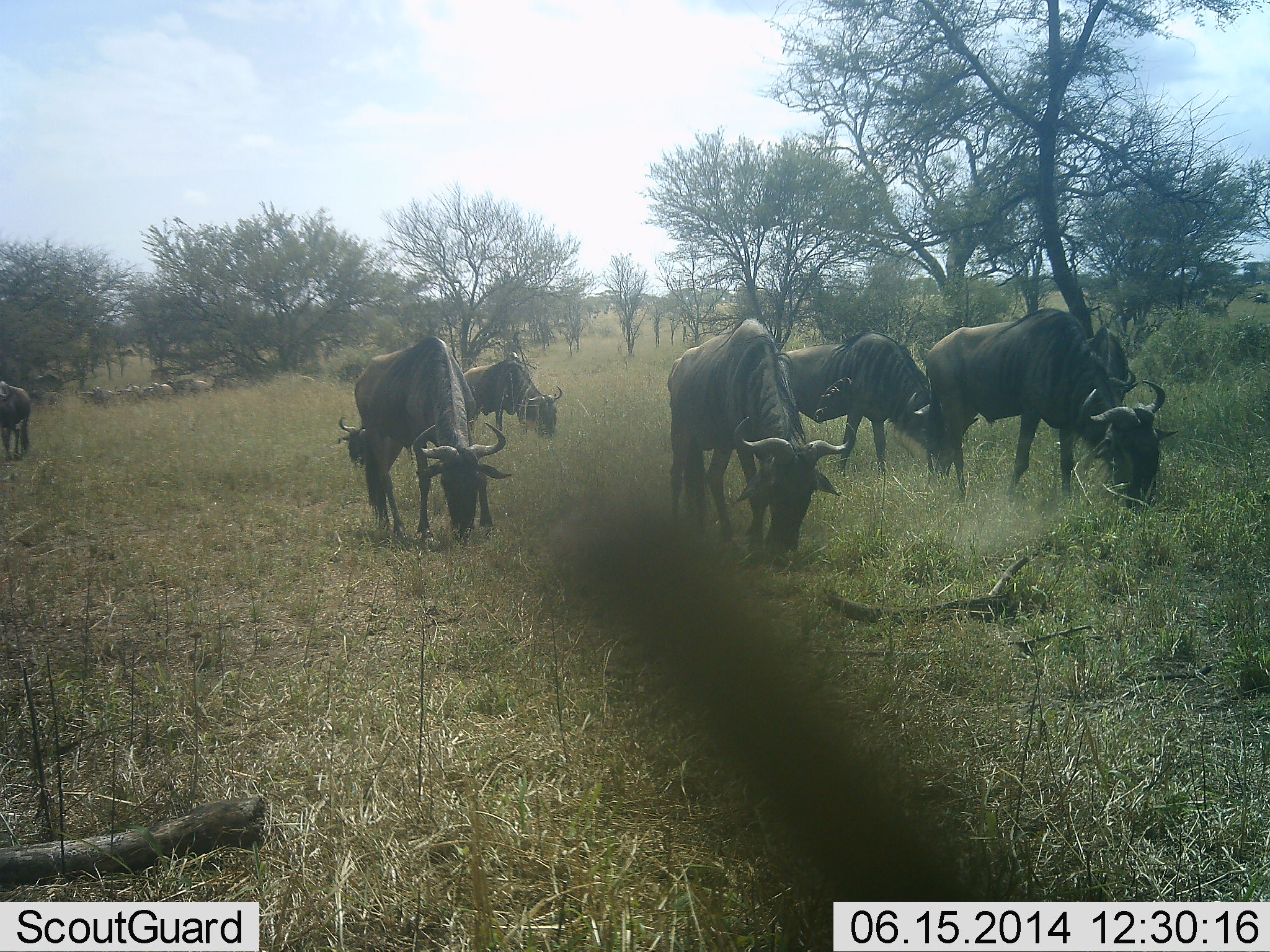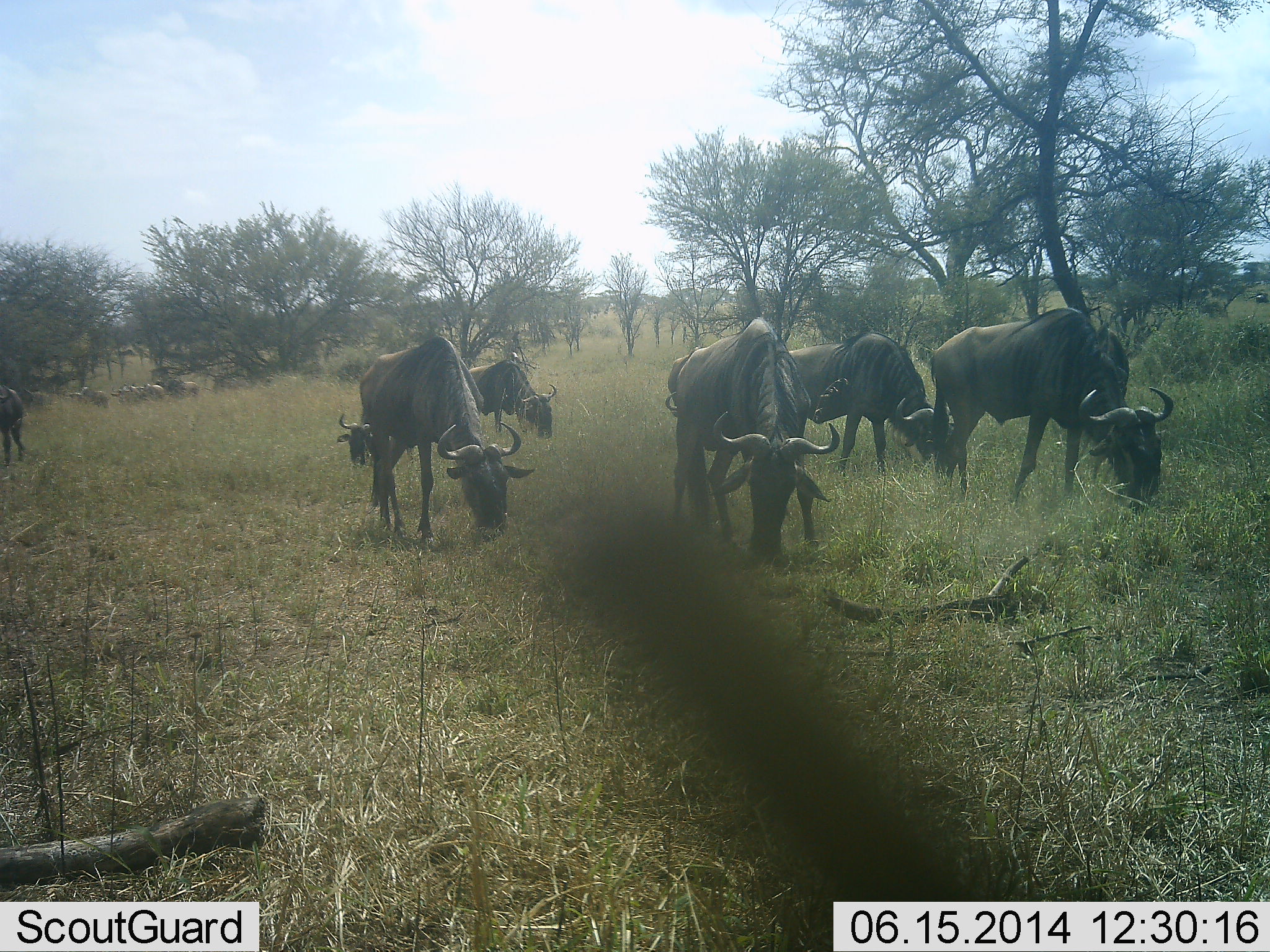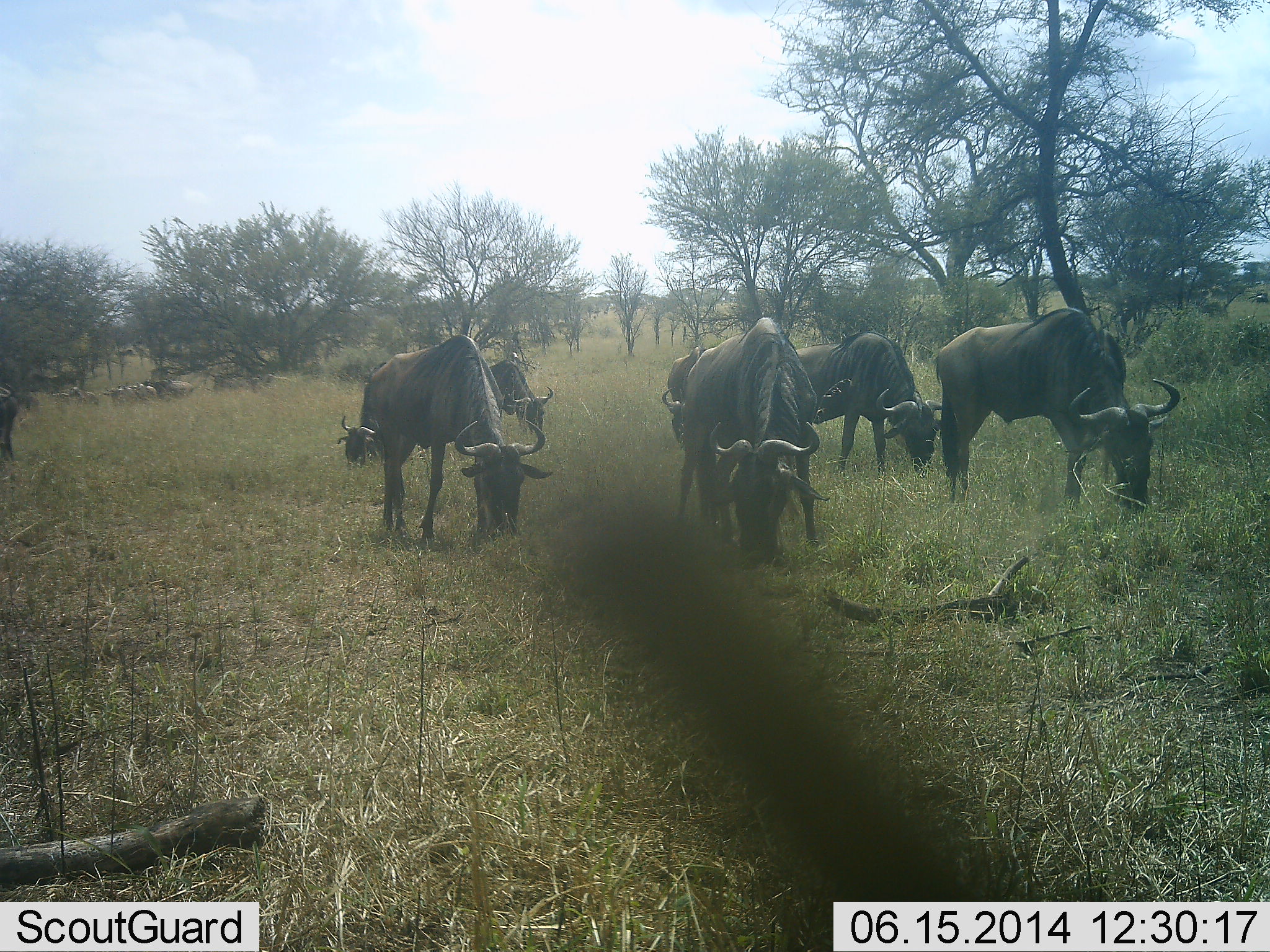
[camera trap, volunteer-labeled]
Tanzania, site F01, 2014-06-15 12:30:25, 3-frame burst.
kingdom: Animalia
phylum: Chordata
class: Mammalia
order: Artiodactyla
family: Bovidae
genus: Connochaetes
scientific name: Connochaetes taurinus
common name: blue wildebeest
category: wildebeest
Wildebeest (blue wildebeest) (Connochaetes taurinus), count 7. Behavior (volunteer vote fractions): standing 10%, resting 0%, moving 0%, interacting 0%. Young present (vote fraction): 0%. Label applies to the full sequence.